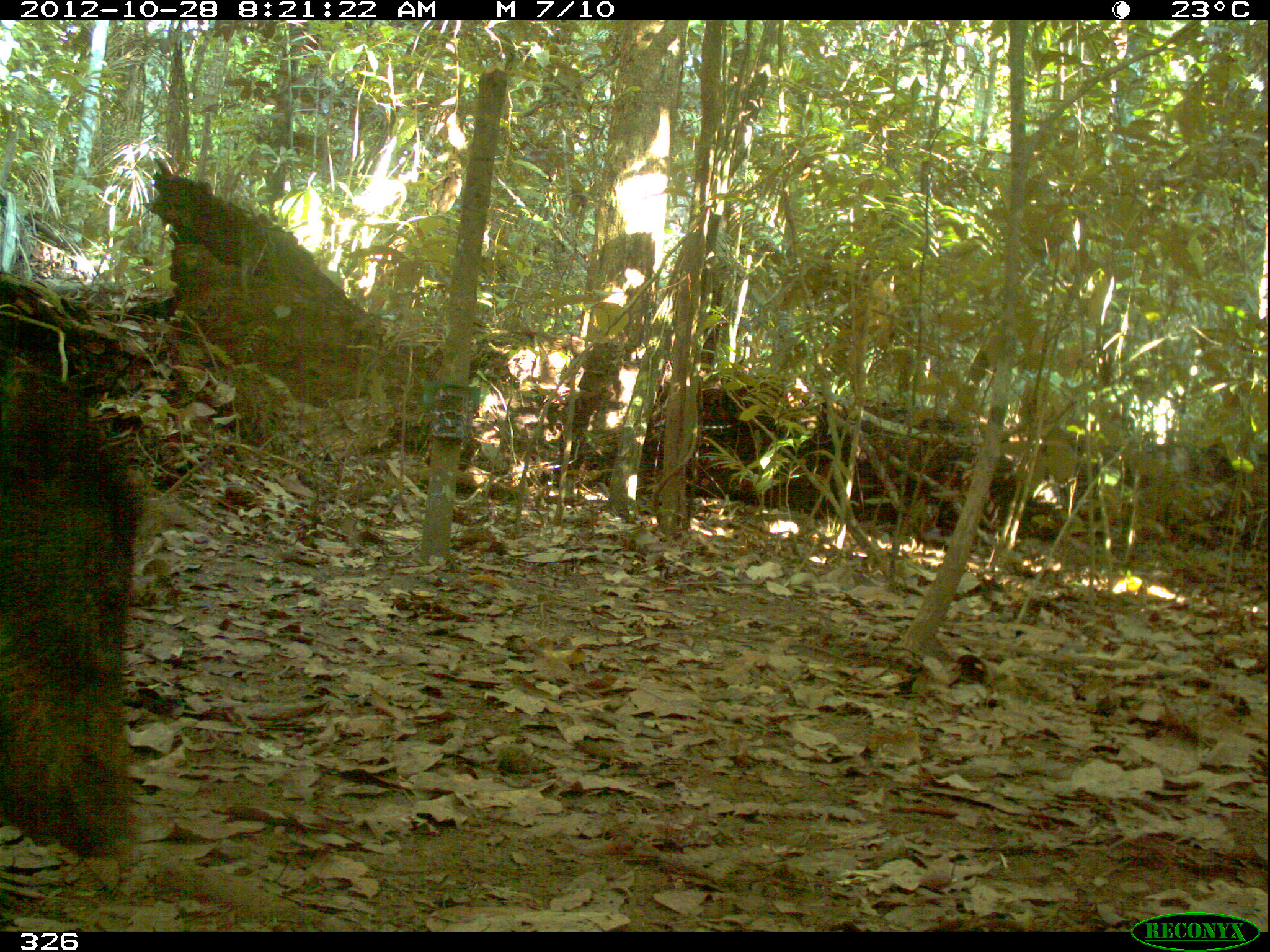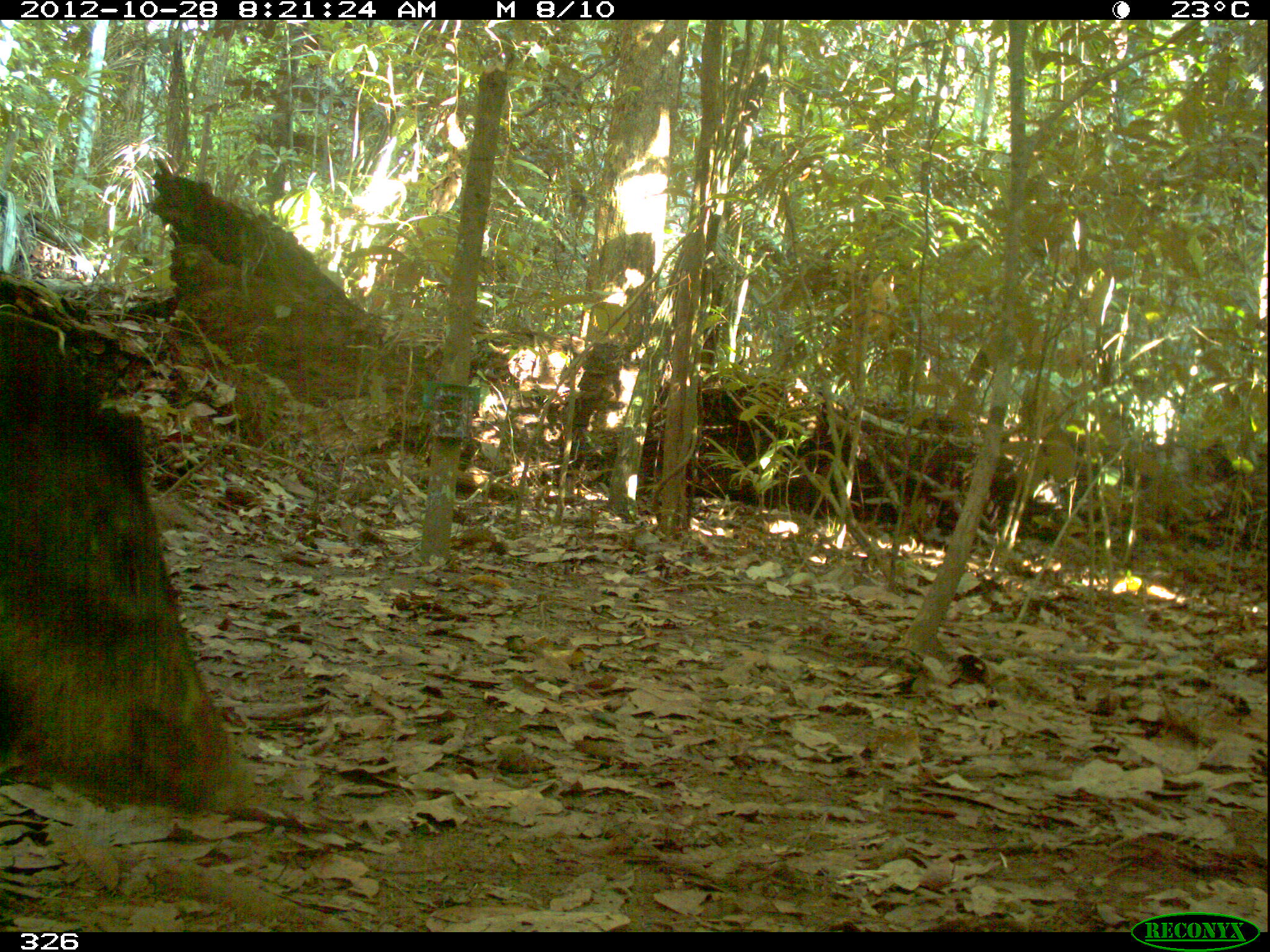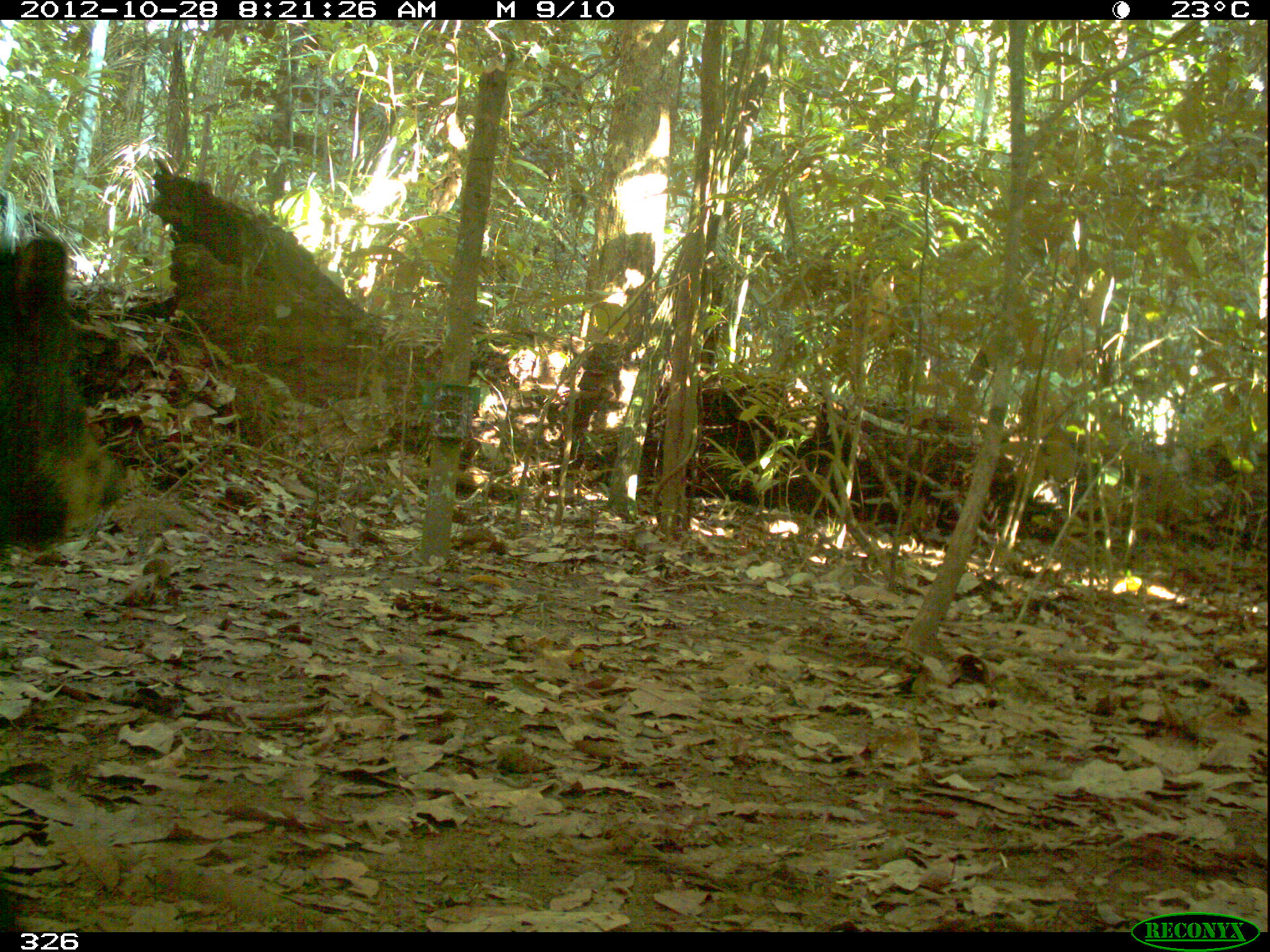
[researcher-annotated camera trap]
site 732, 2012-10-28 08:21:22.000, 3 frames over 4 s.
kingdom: Animalia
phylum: Chordata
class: Mammalia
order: Artiodactyla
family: Tayassuidae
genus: Tayassu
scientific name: Tayassu pecari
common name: white-lipped peccary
Tayassu pecari (white-lipped peccary).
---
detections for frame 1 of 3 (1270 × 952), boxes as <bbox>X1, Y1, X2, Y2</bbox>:
tayassu pecari: <bbox>0, 343, 140, 870</bbox>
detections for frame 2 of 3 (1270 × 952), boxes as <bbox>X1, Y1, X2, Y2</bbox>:
tayassu pecari: <bbox>0, 311, 252, 813</bbox>